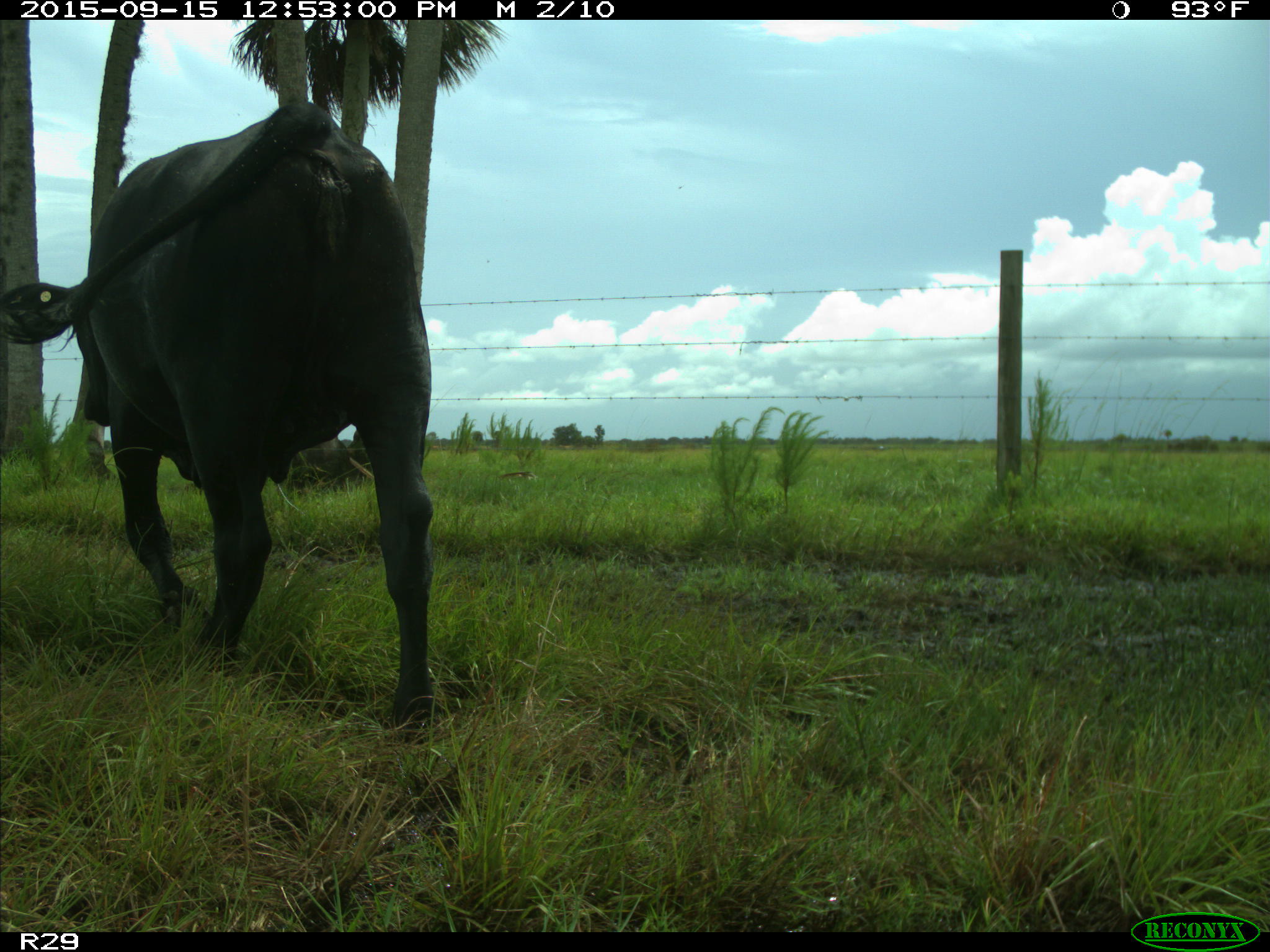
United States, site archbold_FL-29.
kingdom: Animalia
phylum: Chordata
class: Mammalia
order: Artiodactyla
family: Bovidae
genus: Bos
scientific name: Bos taurus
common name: domestic cow